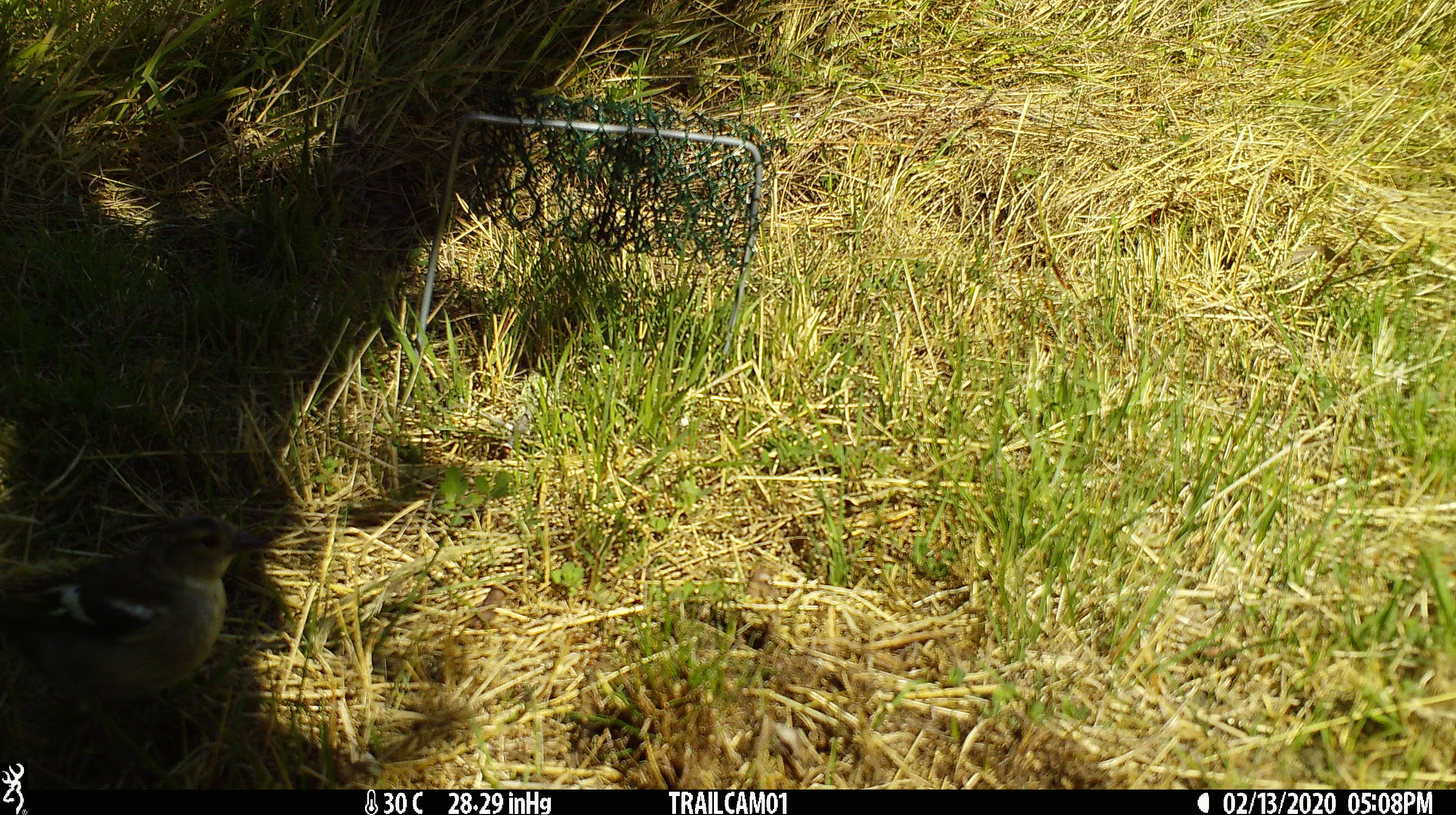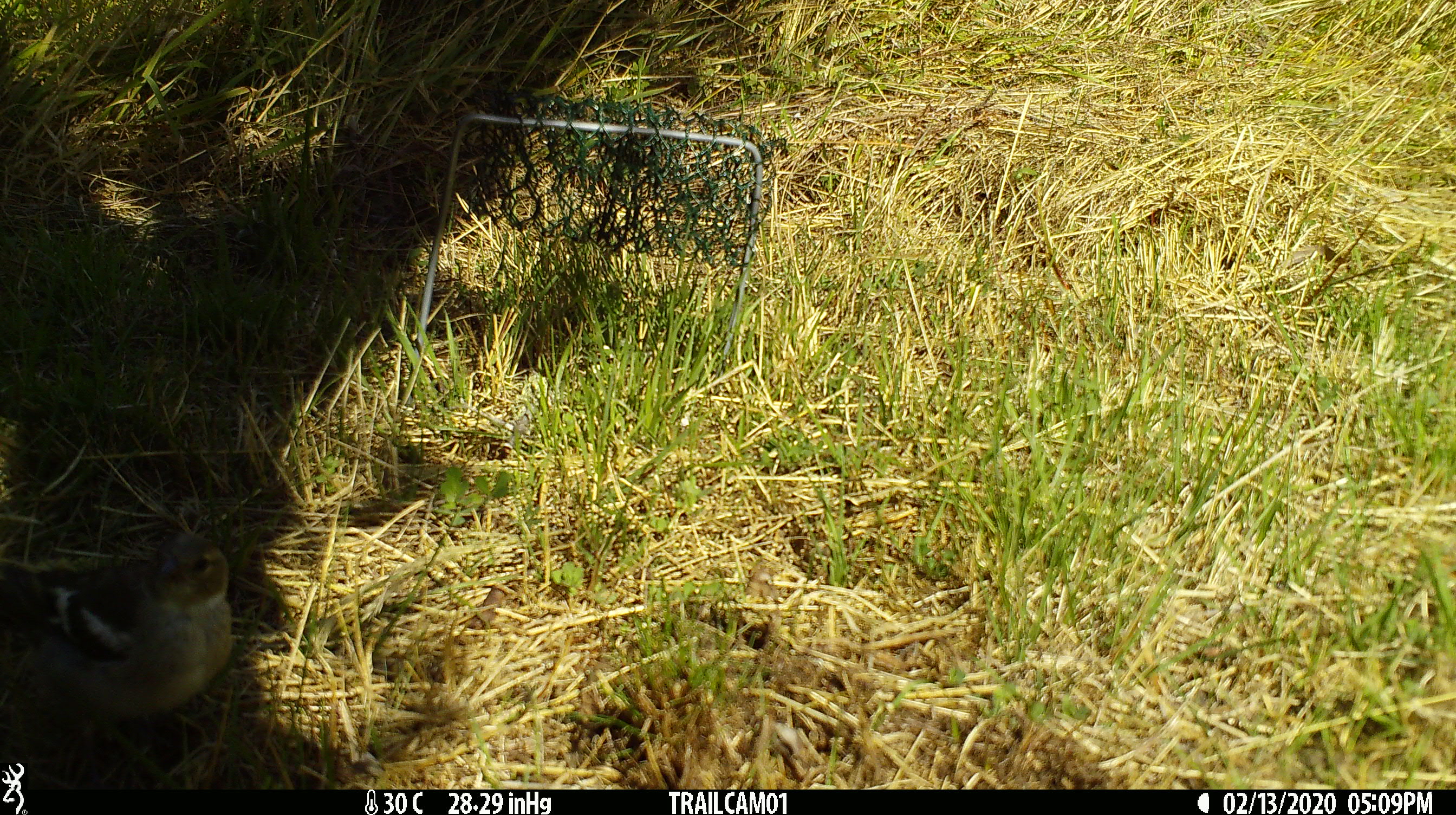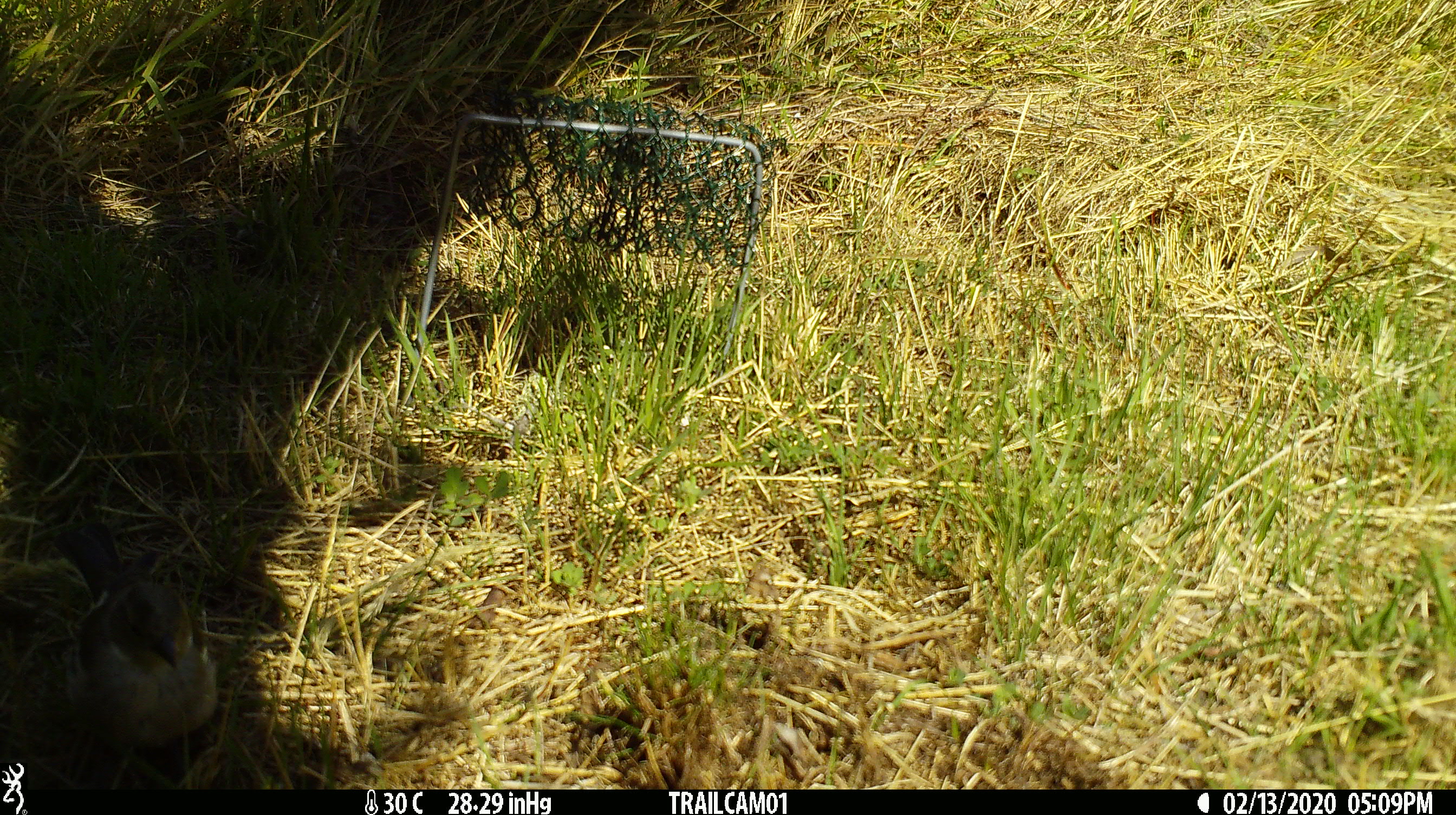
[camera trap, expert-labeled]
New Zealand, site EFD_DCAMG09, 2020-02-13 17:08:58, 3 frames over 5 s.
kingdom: Animalia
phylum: Chordata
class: Aves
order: Passeriformes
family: Fringillidae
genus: Fringilla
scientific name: Fringilla coelebs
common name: common chaffinch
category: chaffinch